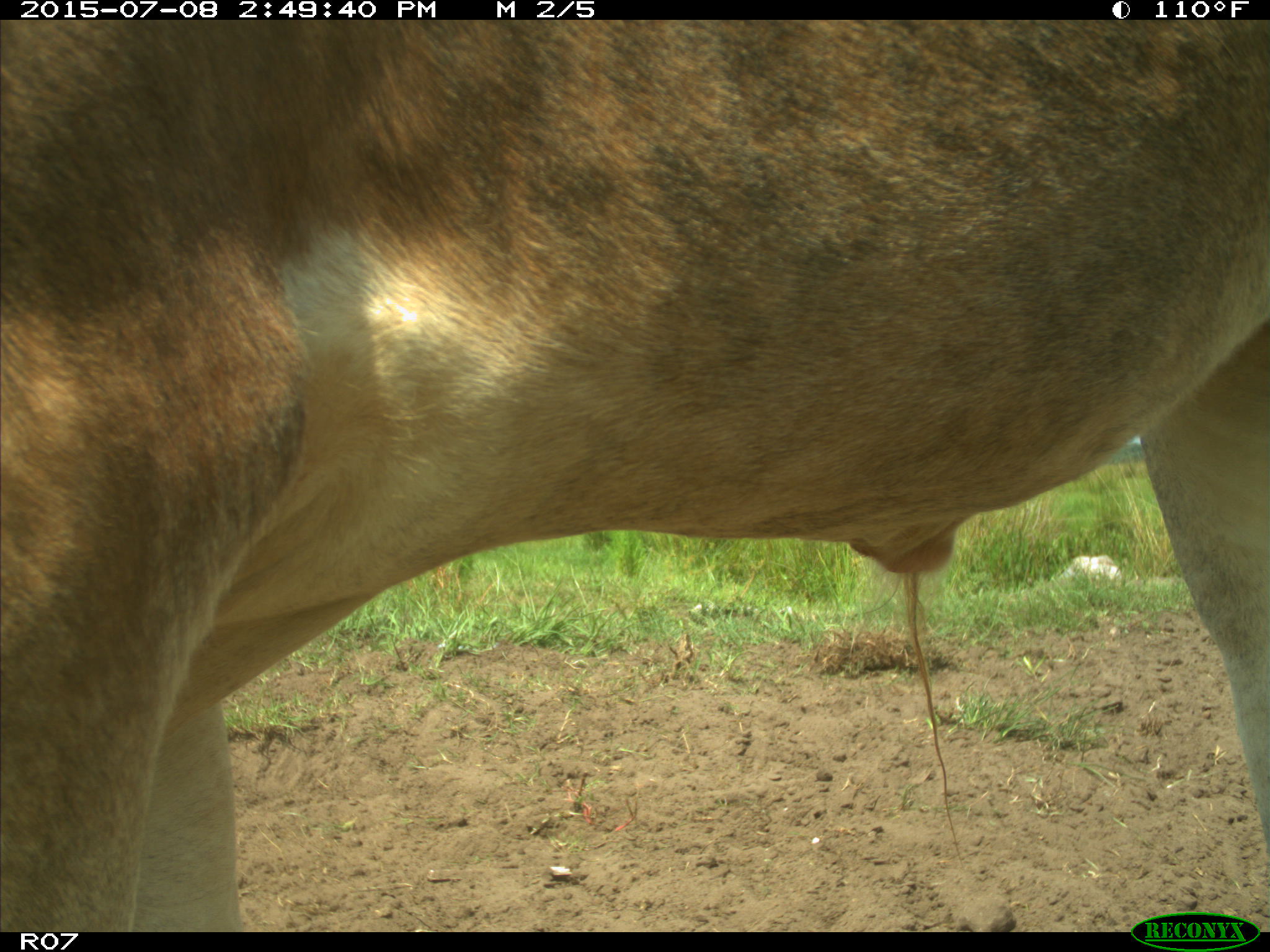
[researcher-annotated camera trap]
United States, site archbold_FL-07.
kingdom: Animalia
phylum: Chordata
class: Mammalia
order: Artiodactyla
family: Bovidae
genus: Bos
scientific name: Bos taurus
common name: domestic cow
Bos taurus (domestic cow).